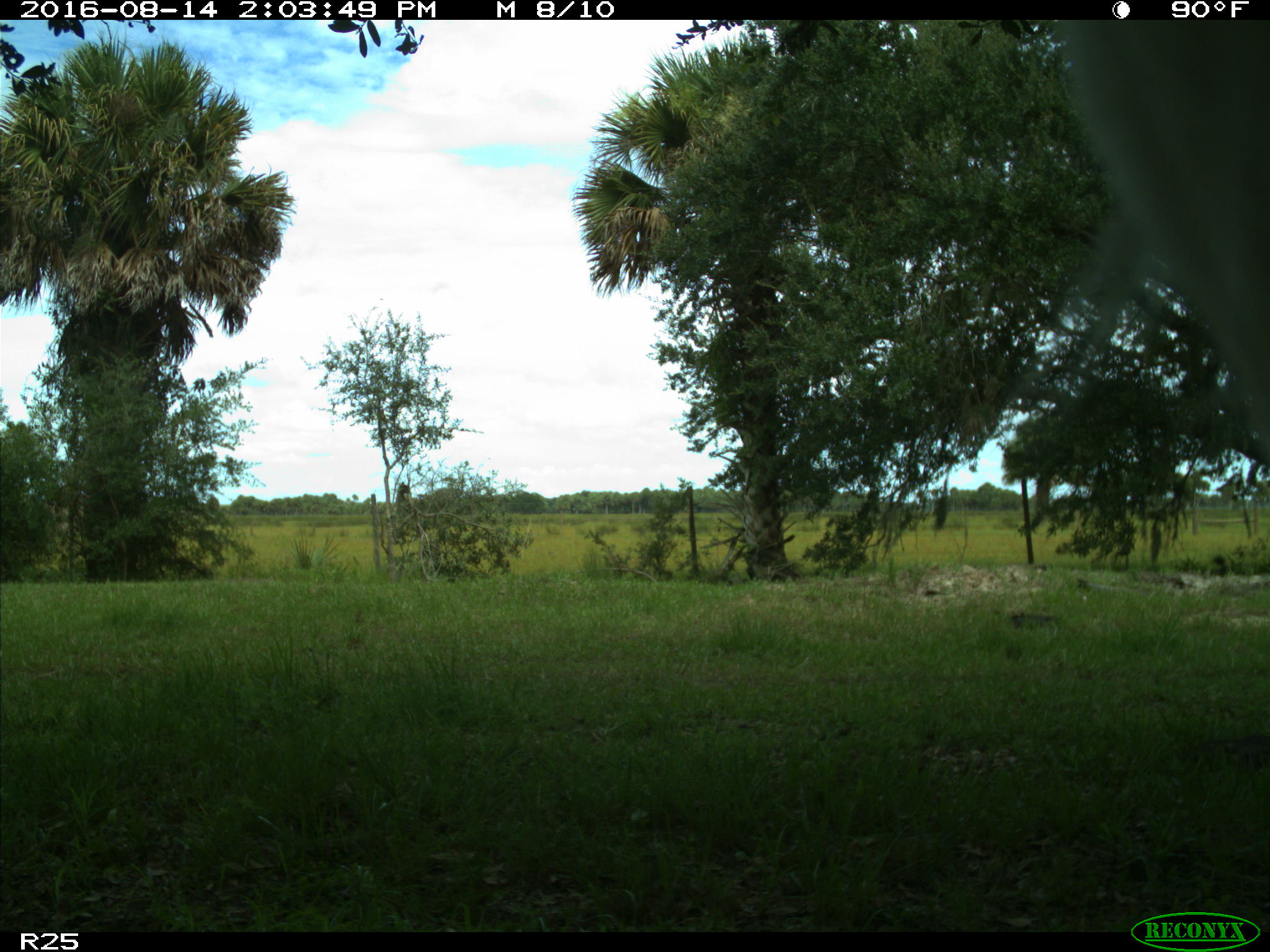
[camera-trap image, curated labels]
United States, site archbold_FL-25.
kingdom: Animalia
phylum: Chordata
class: Mammalia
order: Artiodactyla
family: Bovidae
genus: Bos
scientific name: Bos taurus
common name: domestic cow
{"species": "Bos taurus (domestic cow)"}